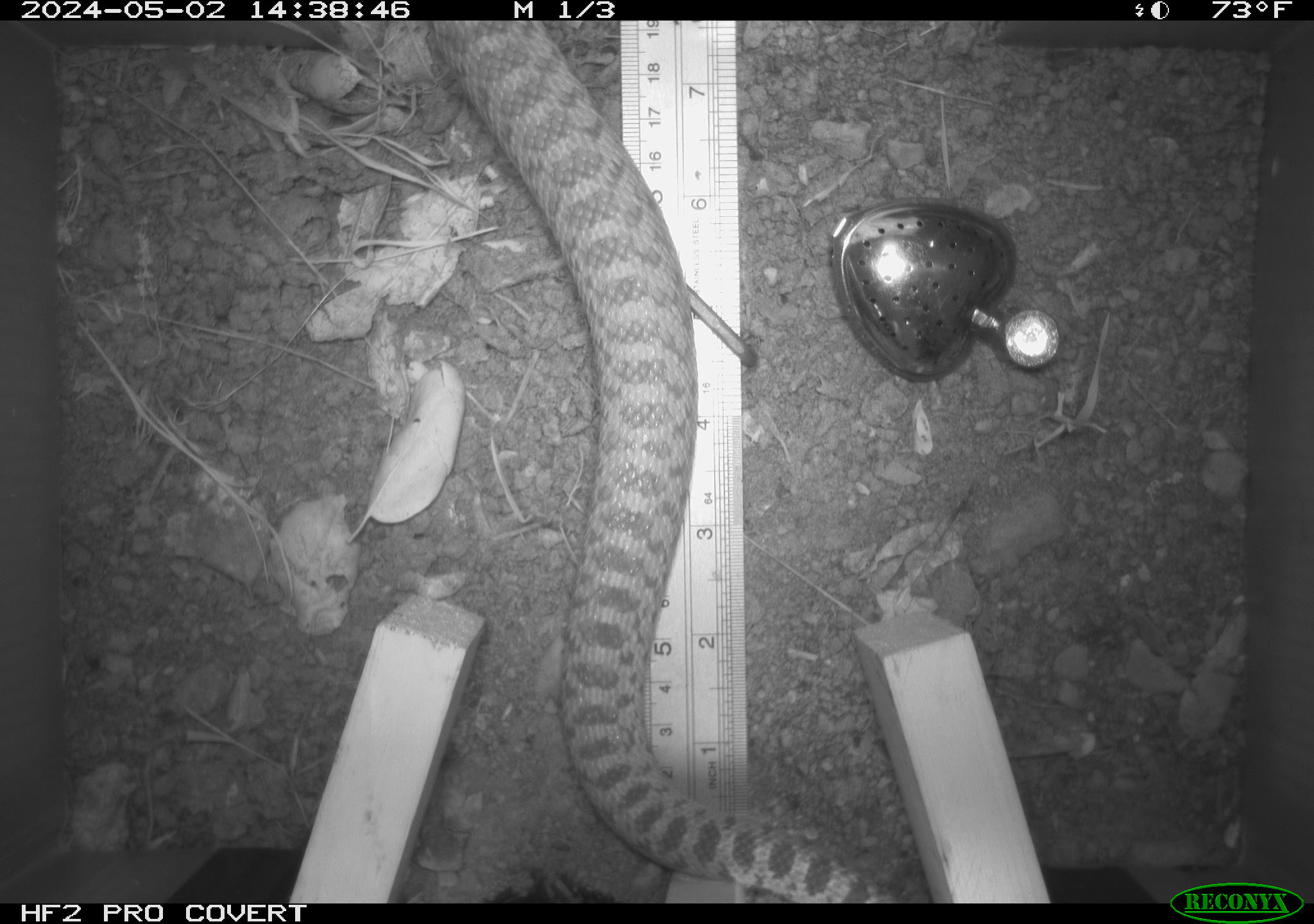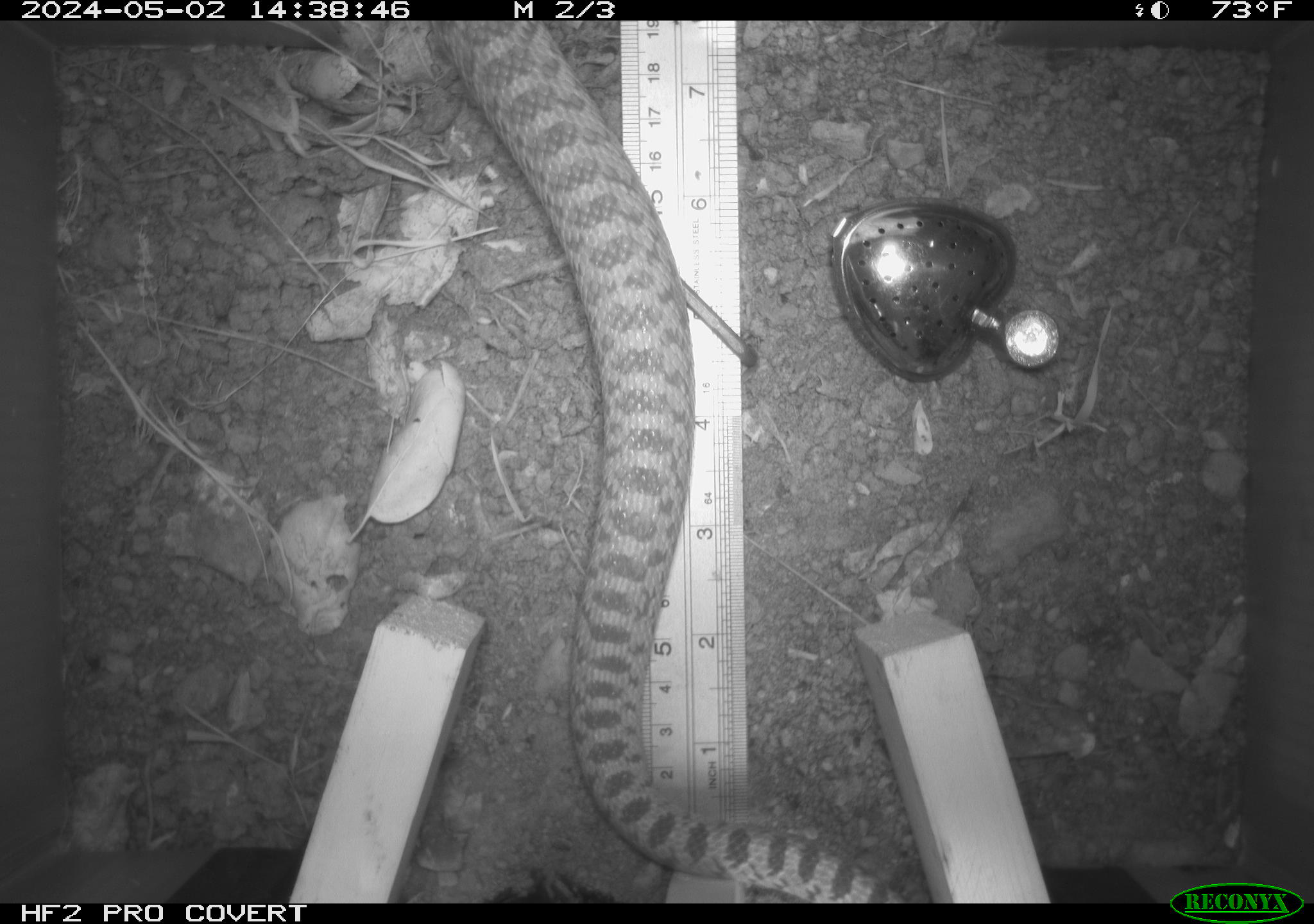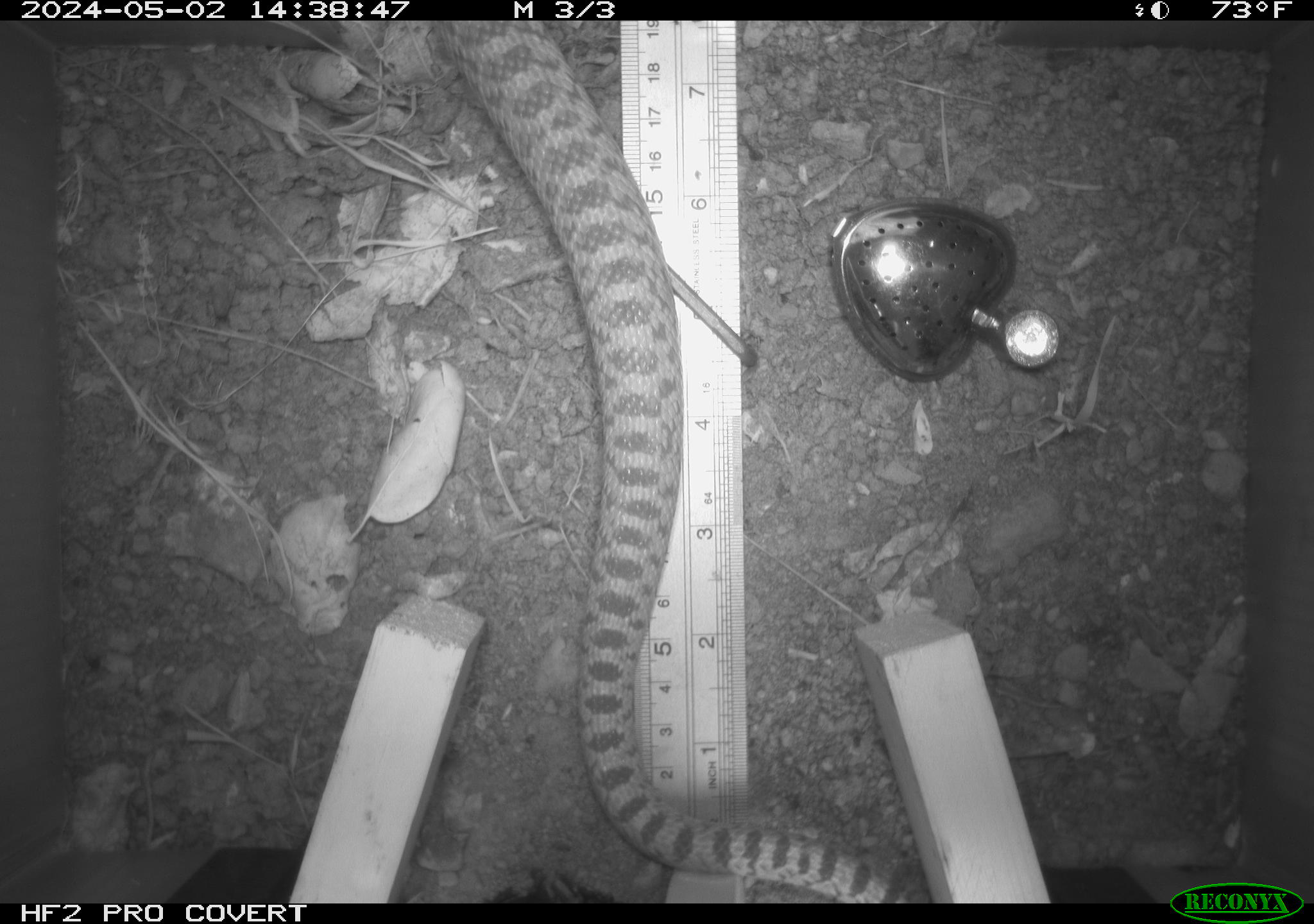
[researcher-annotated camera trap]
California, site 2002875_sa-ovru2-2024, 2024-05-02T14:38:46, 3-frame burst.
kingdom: Animalia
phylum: Chordata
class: Reptilia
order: Squamata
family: Colubridae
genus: Pituophis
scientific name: Pituophis catenifer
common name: gophersnake